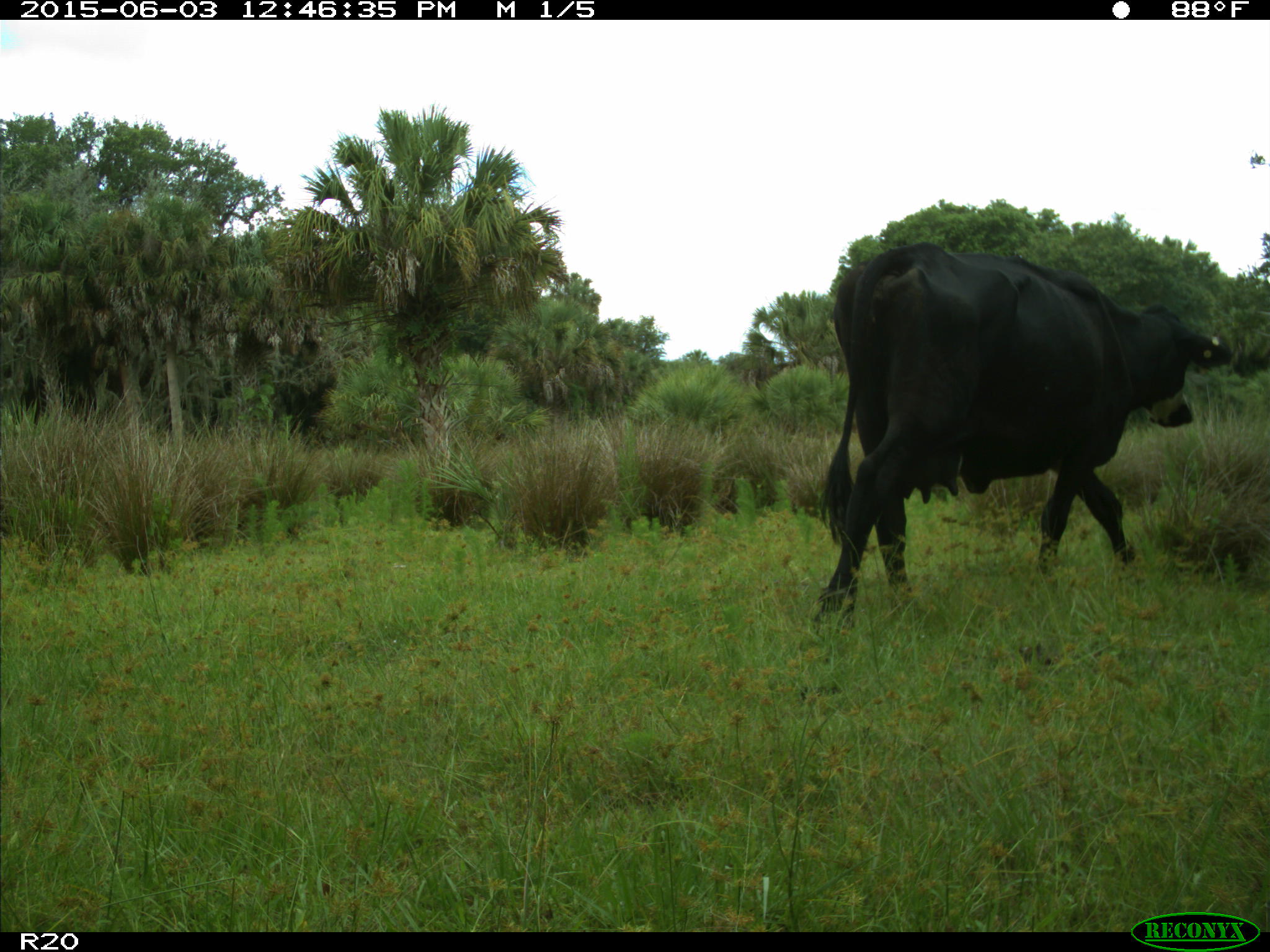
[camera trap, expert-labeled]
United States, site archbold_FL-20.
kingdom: Animalia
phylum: Chordata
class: Mammalia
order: Artiodactyla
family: Bovidae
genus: Bos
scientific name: Bos taurus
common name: domestic cow